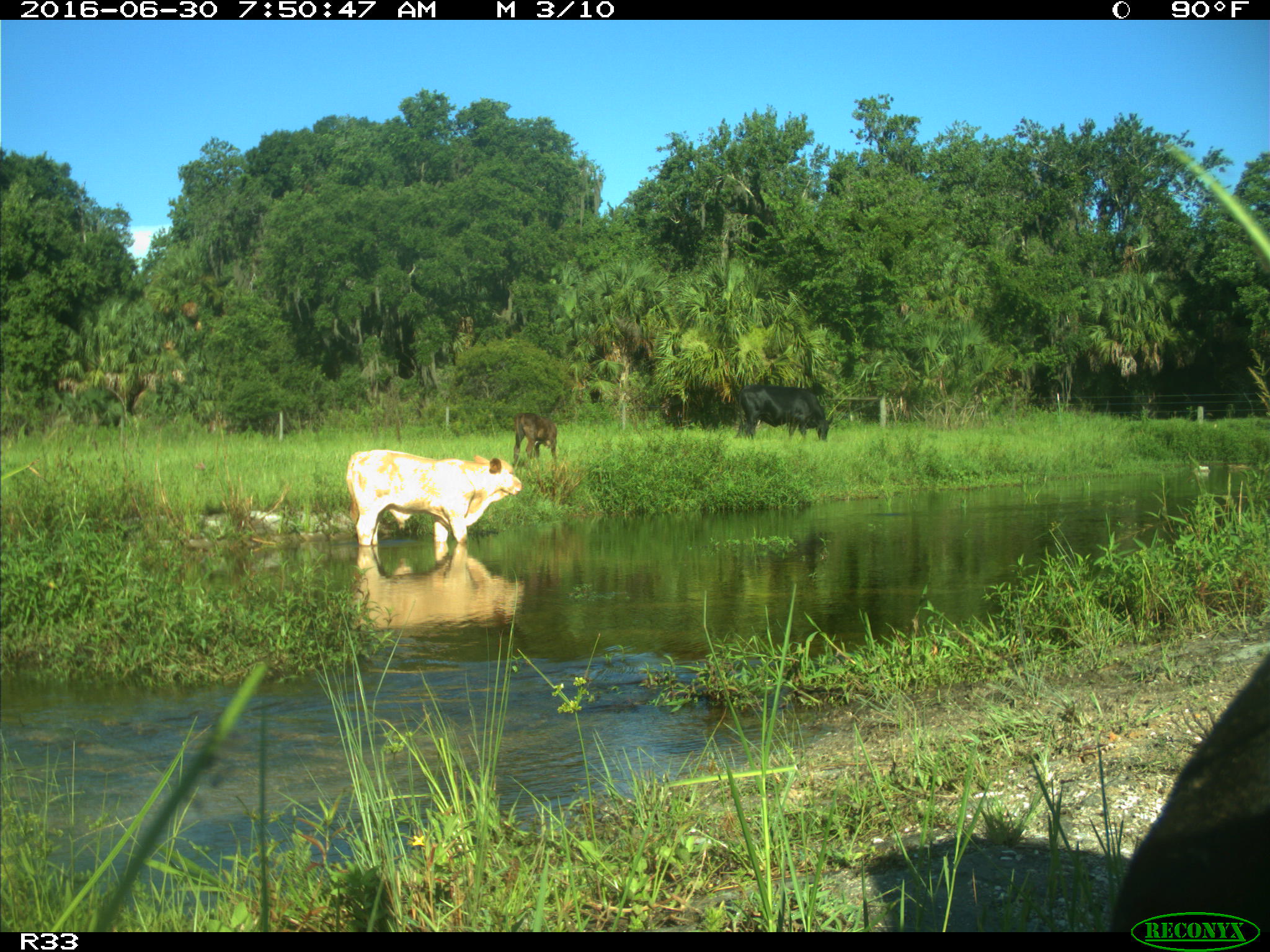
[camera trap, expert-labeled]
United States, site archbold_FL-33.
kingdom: Animalia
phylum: Chordata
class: Mammalia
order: Artiodactyla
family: Bovidae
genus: Bos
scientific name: Bos taurus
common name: domestic cow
Bos taurus (domestic cow).